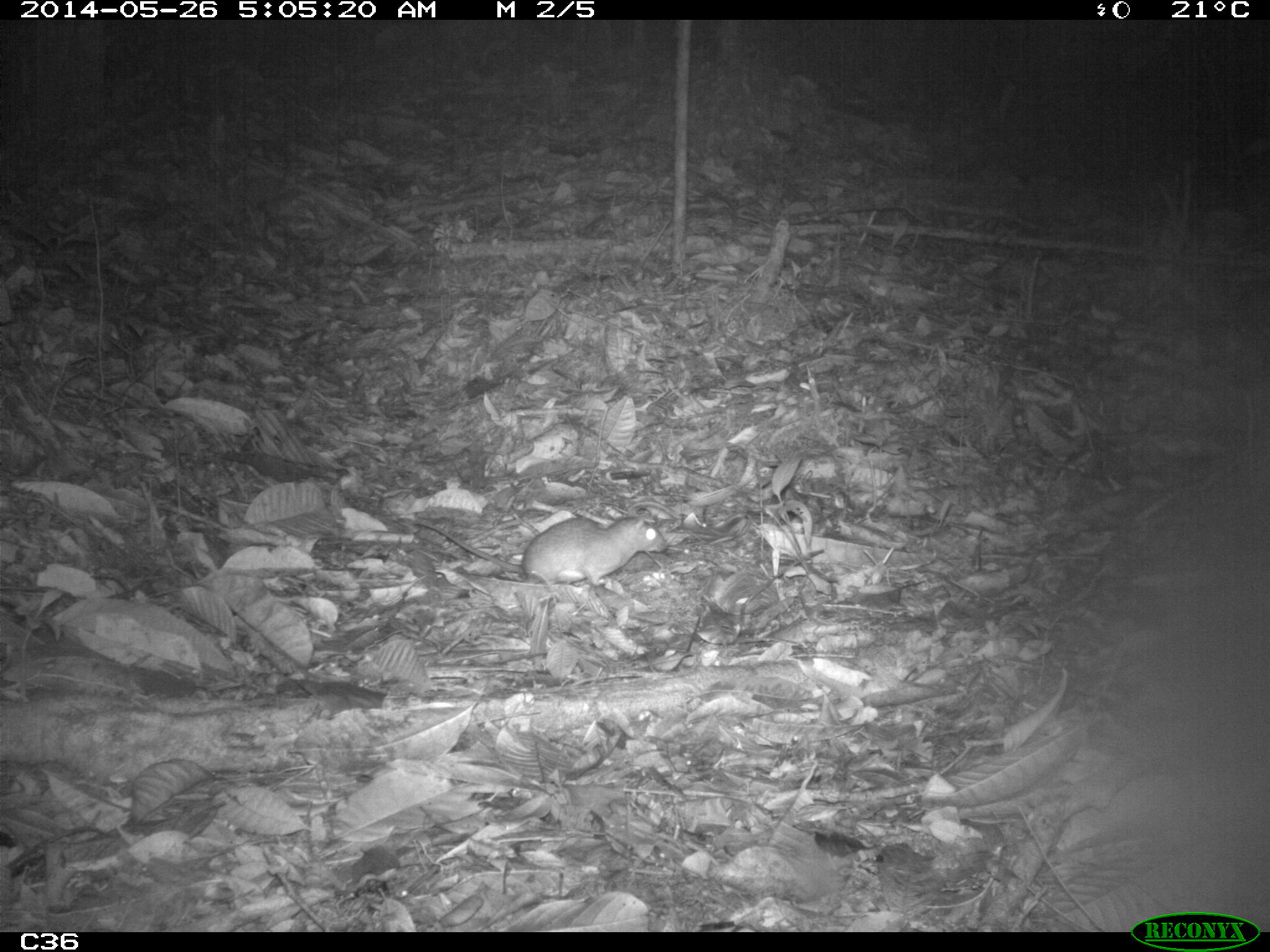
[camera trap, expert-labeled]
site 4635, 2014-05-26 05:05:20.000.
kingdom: Animalia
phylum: Chordata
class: Mammalia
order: Rodentia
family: Muridae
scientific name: Muridae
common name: mice, rats, and gerbils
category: unknown mouse or rat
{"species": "unknown mouse or rat (mice, rats, and gerbils) (Muridae)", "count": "1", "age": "adult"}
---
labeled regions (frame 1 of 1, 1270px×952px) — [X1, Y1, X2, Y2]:
unknown mouse or rat: [406, 514, 670, 591]